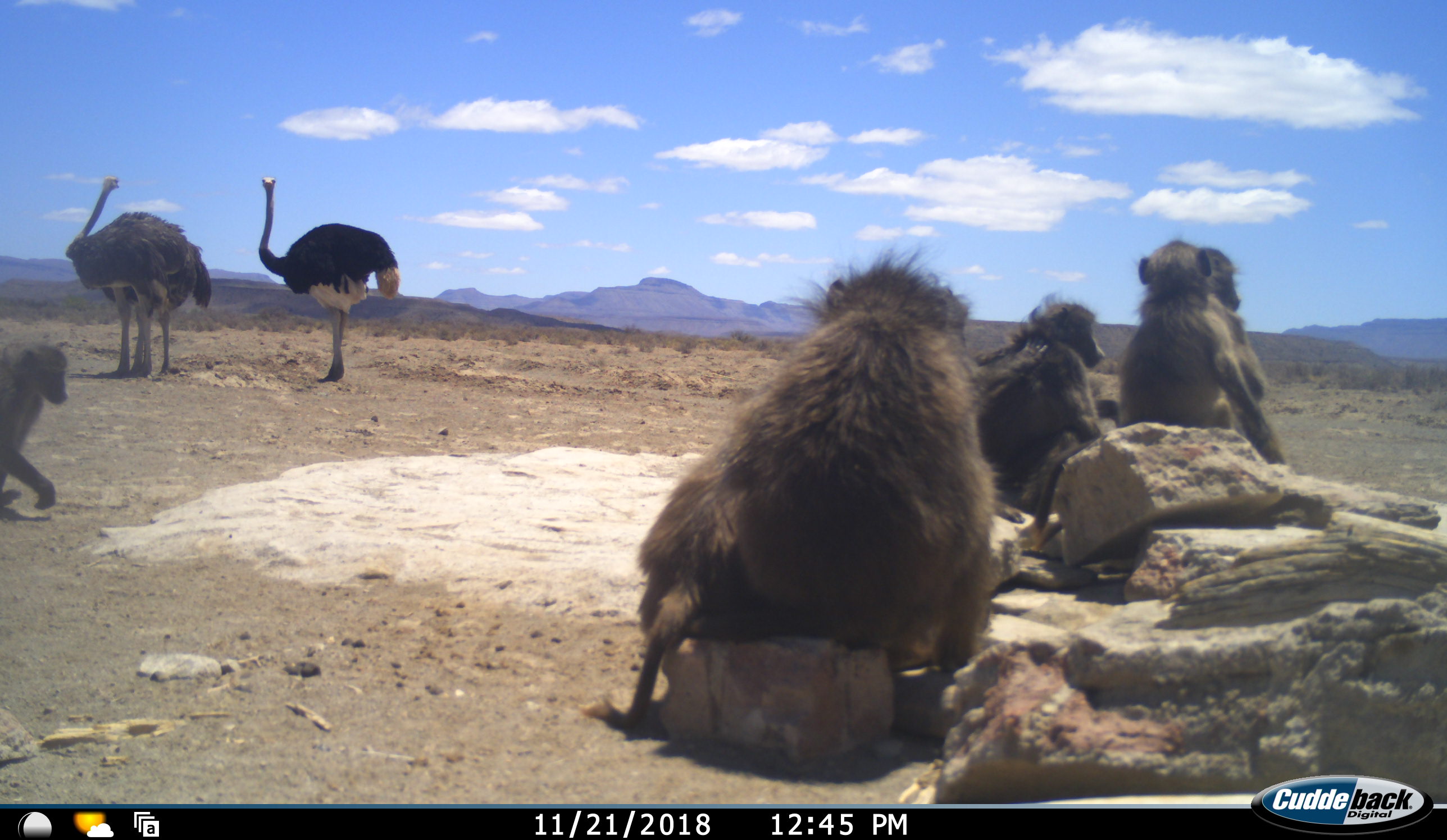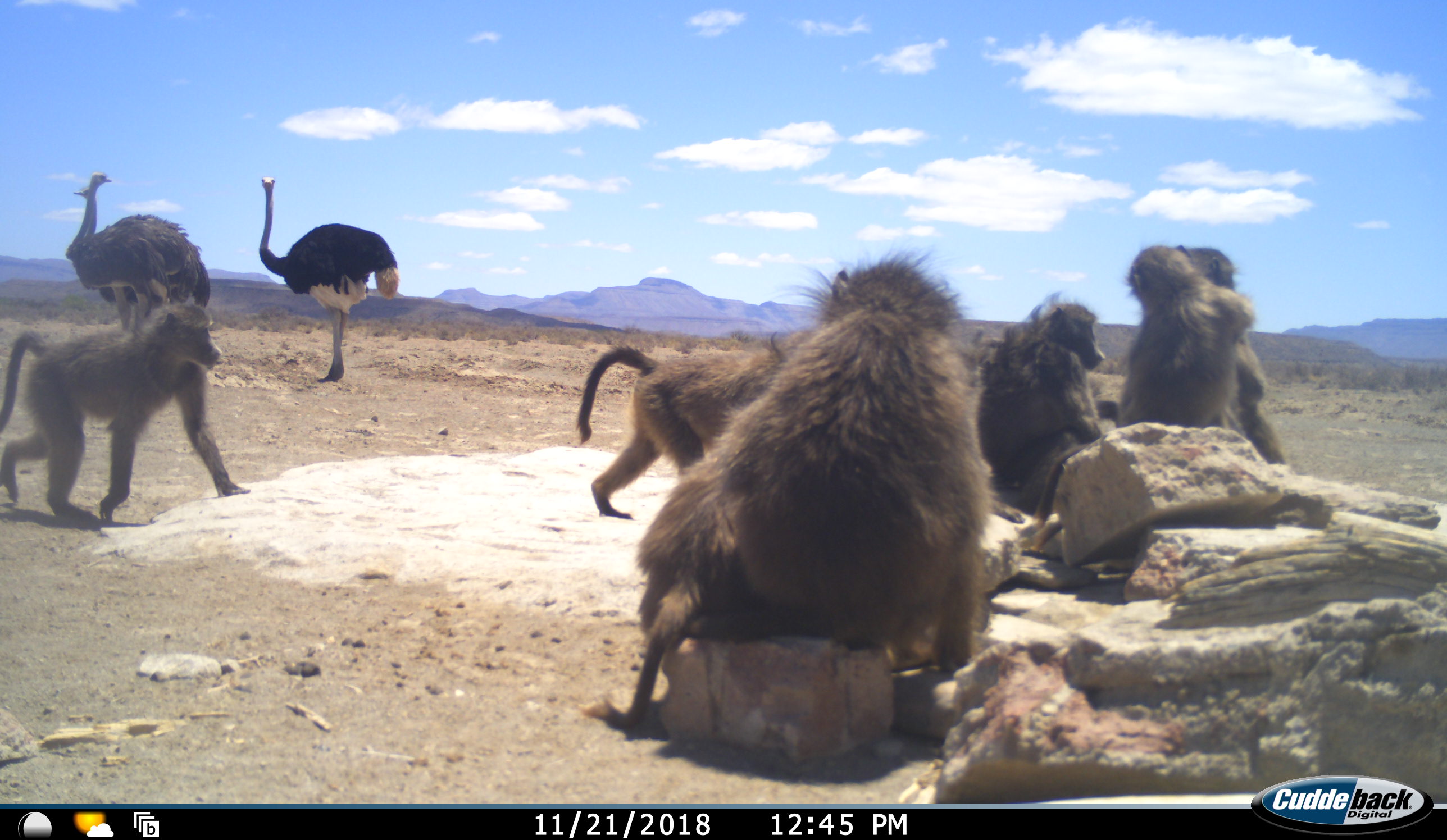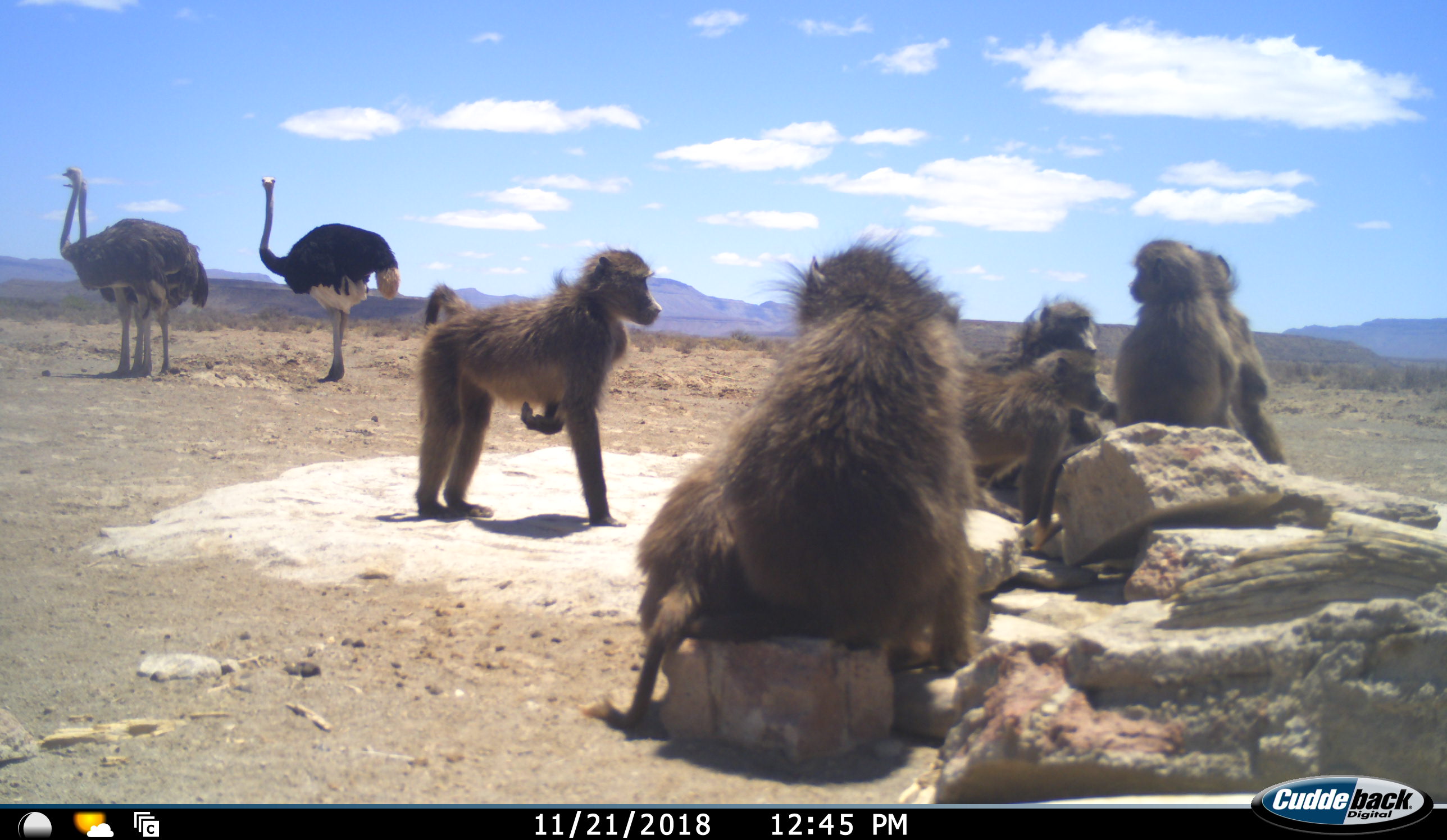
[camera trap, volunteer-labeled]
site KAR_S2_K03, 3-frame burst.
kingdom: Animalia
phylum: Chordata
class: Mammalia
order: Primates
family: Cercopithecidae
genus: Papio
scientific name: Papio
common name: baboon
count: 7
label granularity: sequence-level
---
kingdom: Animalia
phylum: Chordata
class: Aves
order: Struthioniformes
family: Struthionidae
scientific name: Struthionidae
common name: ostrich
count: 3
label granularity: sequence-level